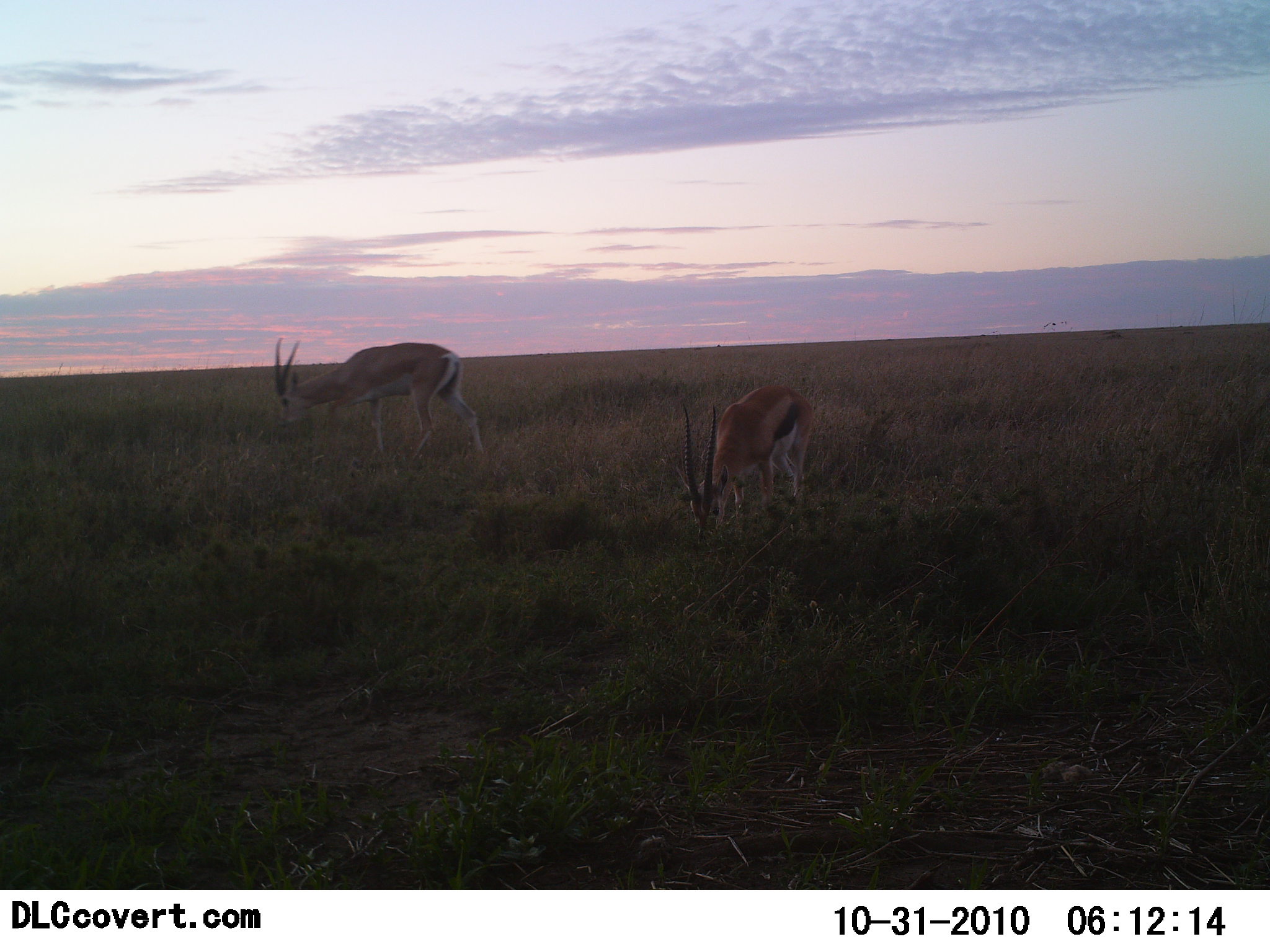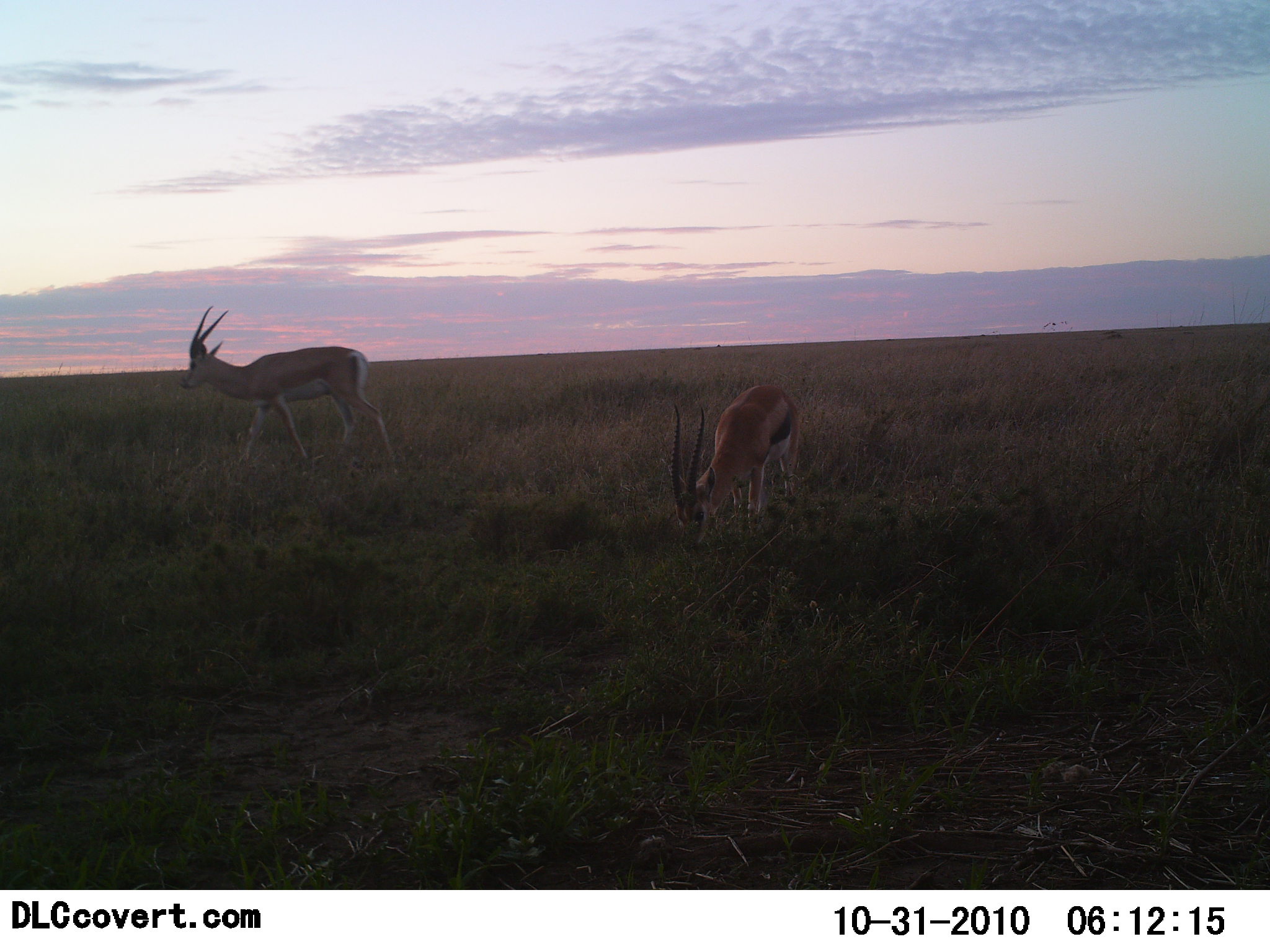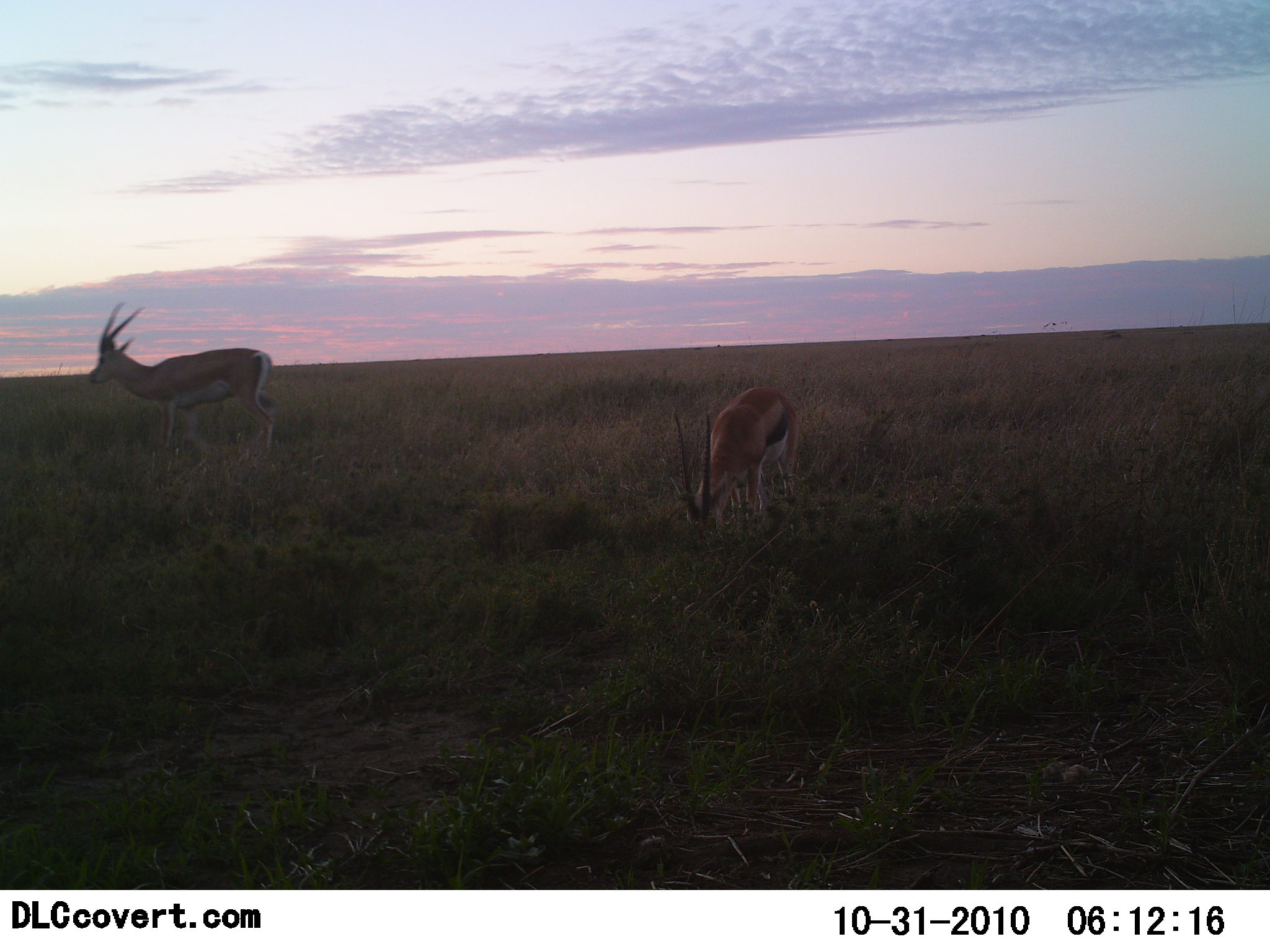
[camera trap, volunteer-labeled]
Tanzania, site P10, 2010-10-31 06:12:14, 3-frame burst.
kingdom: Animalia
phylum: Chordata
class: Mammalia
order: Artiodactyla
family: Bovidae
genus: Eudorcas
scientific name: Eudorcas thomsonii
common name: thomson's gazelle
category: gazellethomsons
Gazellethomsons (thomson's gazelle) (Eudorcas thomsonii), count 2. Behavior (volunteer vote fractions): standing 7%, resting 0%, moving 53%, interacting 0%. Young present (vote fraction): 0%. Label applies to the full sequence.